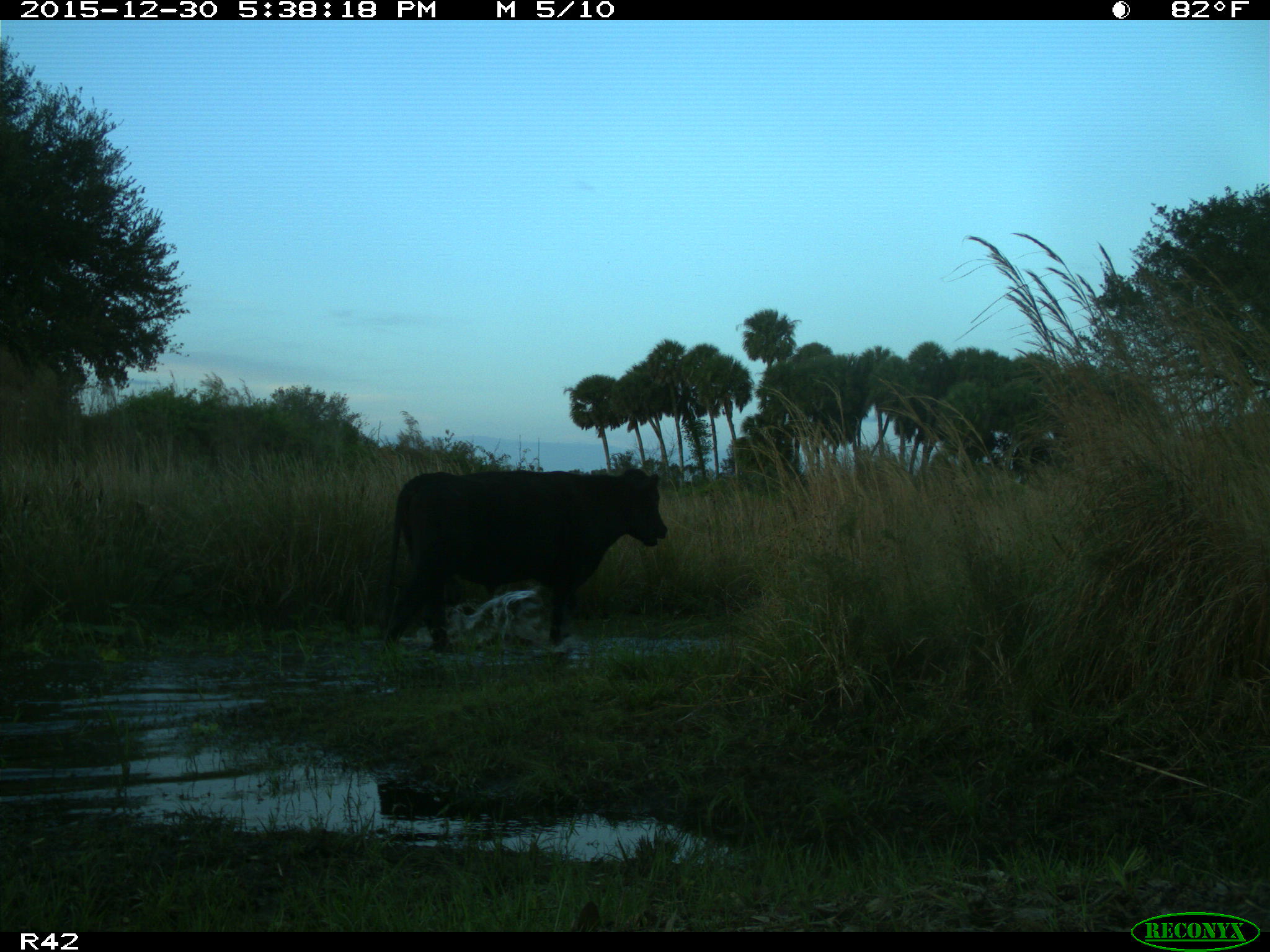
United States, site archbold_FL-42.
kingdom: Animalia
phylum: Chordata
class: Mammalia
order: Artiodactyla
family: Bovidae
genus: Bos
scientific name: Bos taurus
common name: domestic cow